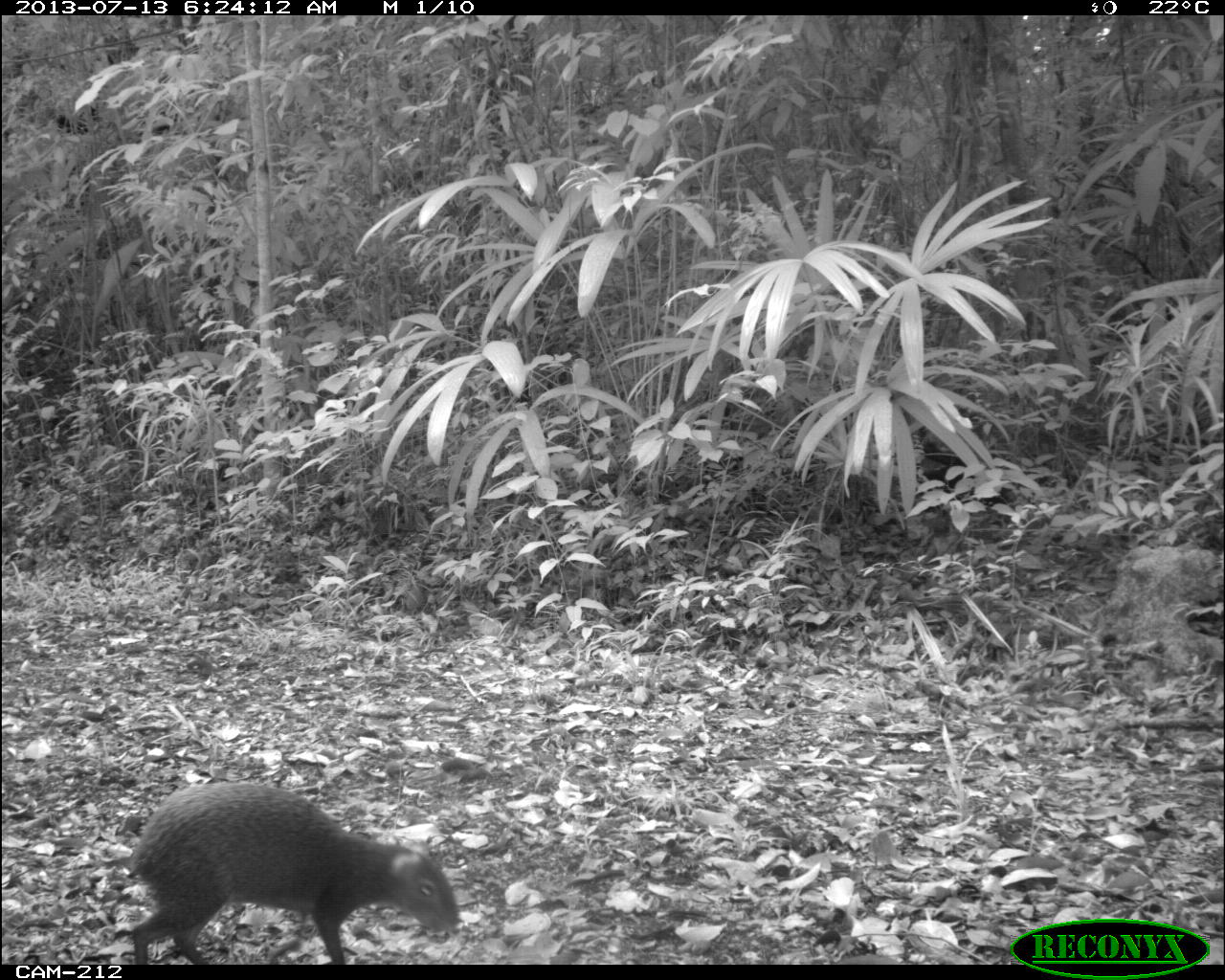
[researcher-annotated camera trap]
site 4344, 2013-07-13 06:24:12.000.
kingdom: Animalia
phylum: Chordata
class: Mammalia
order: Rodentia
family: Dasyproctidae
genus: Dasyprocta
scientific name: Dasyprocta punctata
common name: central american agouti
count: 1